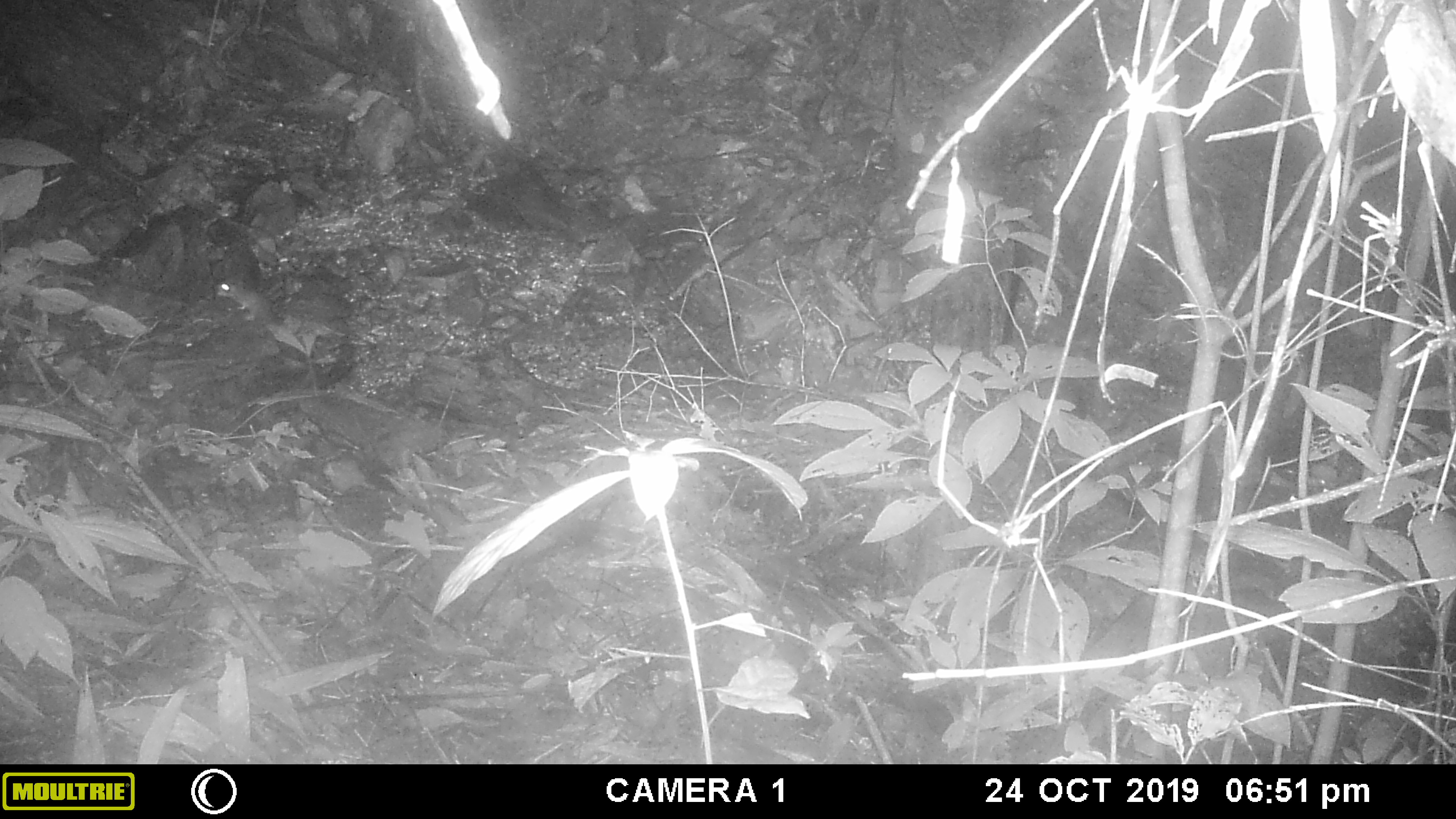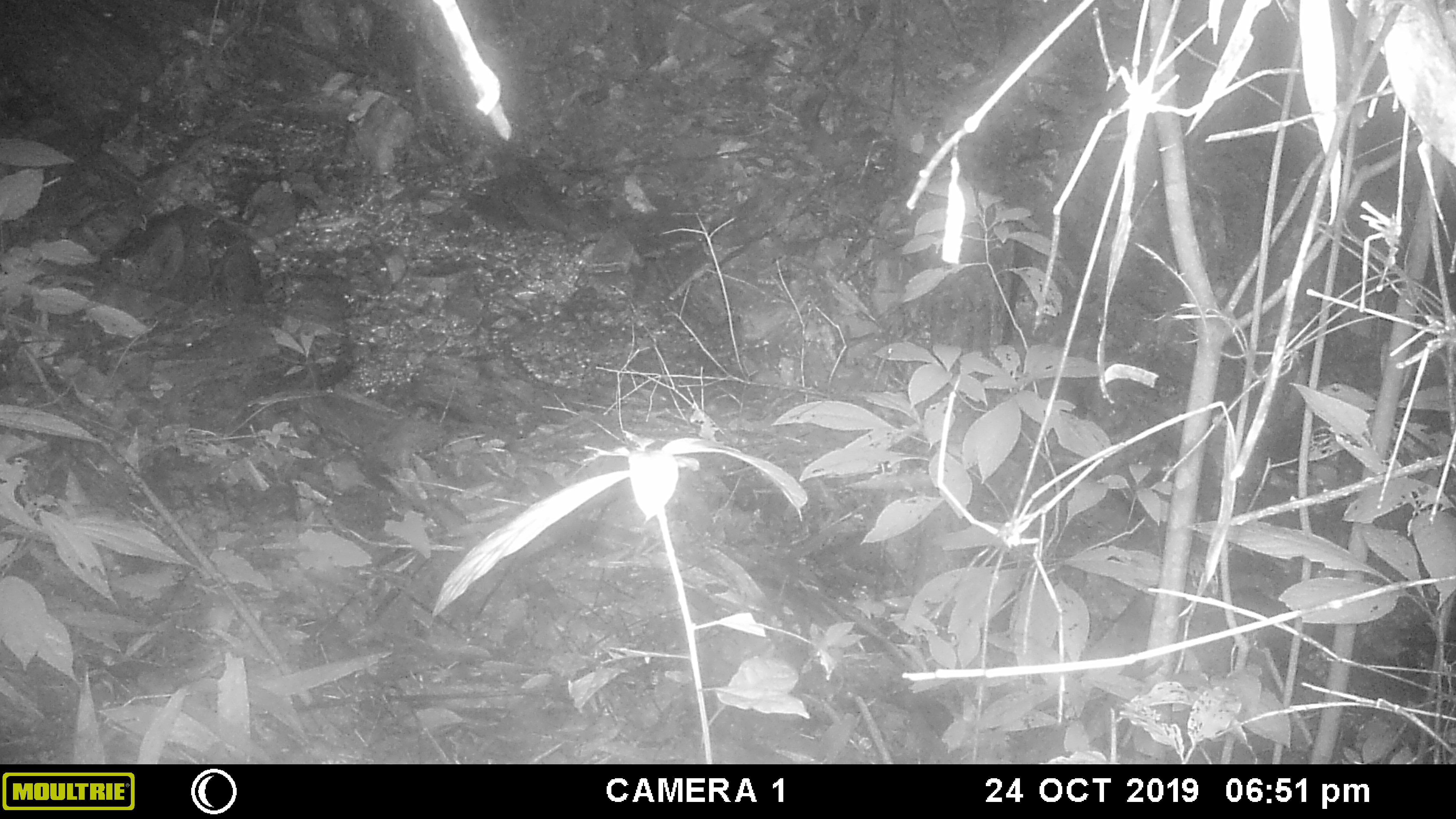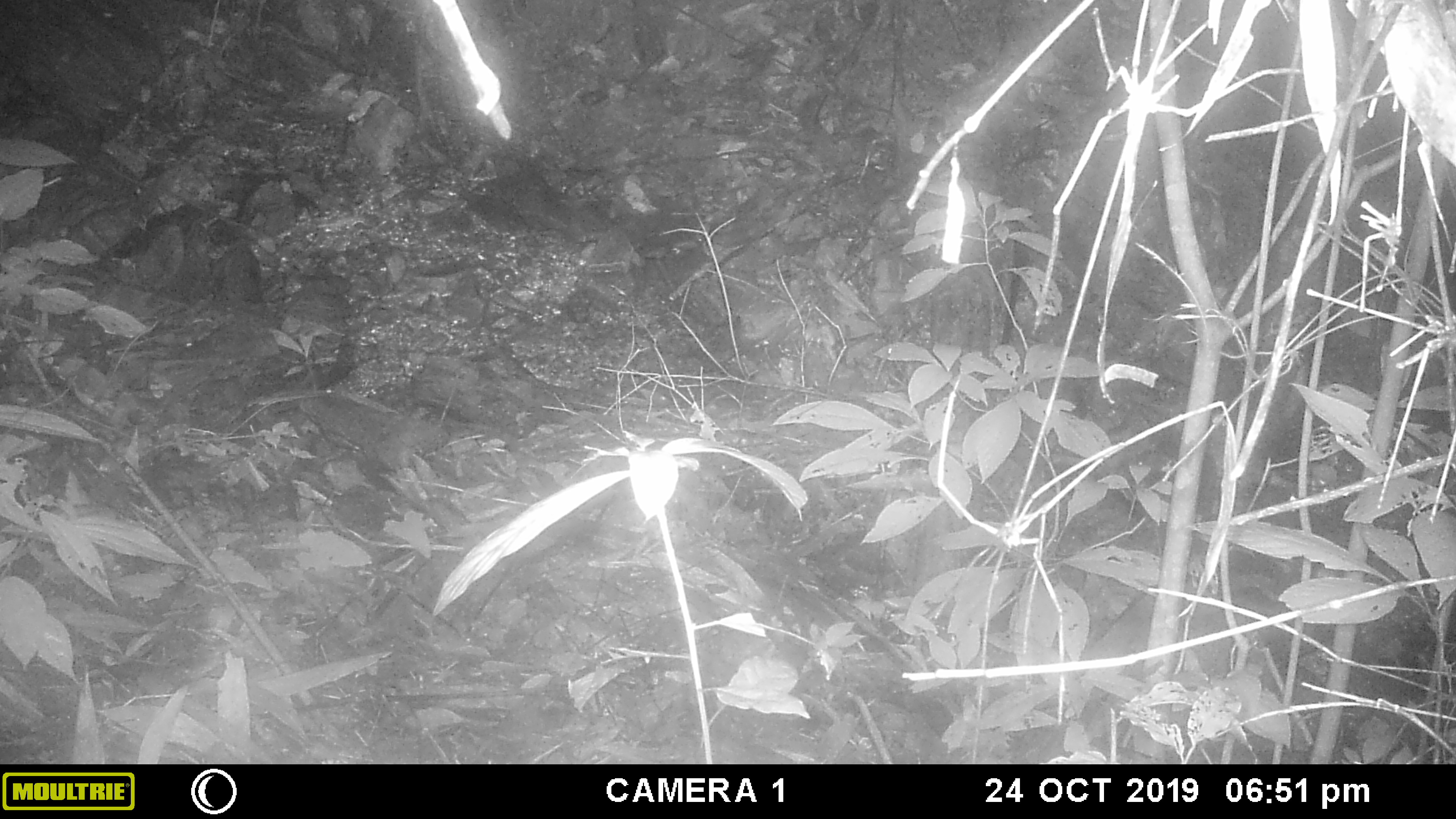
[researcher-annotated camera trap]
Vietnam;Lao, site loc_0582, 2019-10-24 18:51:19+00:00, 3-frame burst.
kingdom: Animalia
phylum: Chordata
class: Mammalia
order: Rodentia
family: Muridae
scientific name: Muridae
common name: old-world mice and rats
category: unidentified murid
Unidentified murid (old-world mice and rats) (Muridae). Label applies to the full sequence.